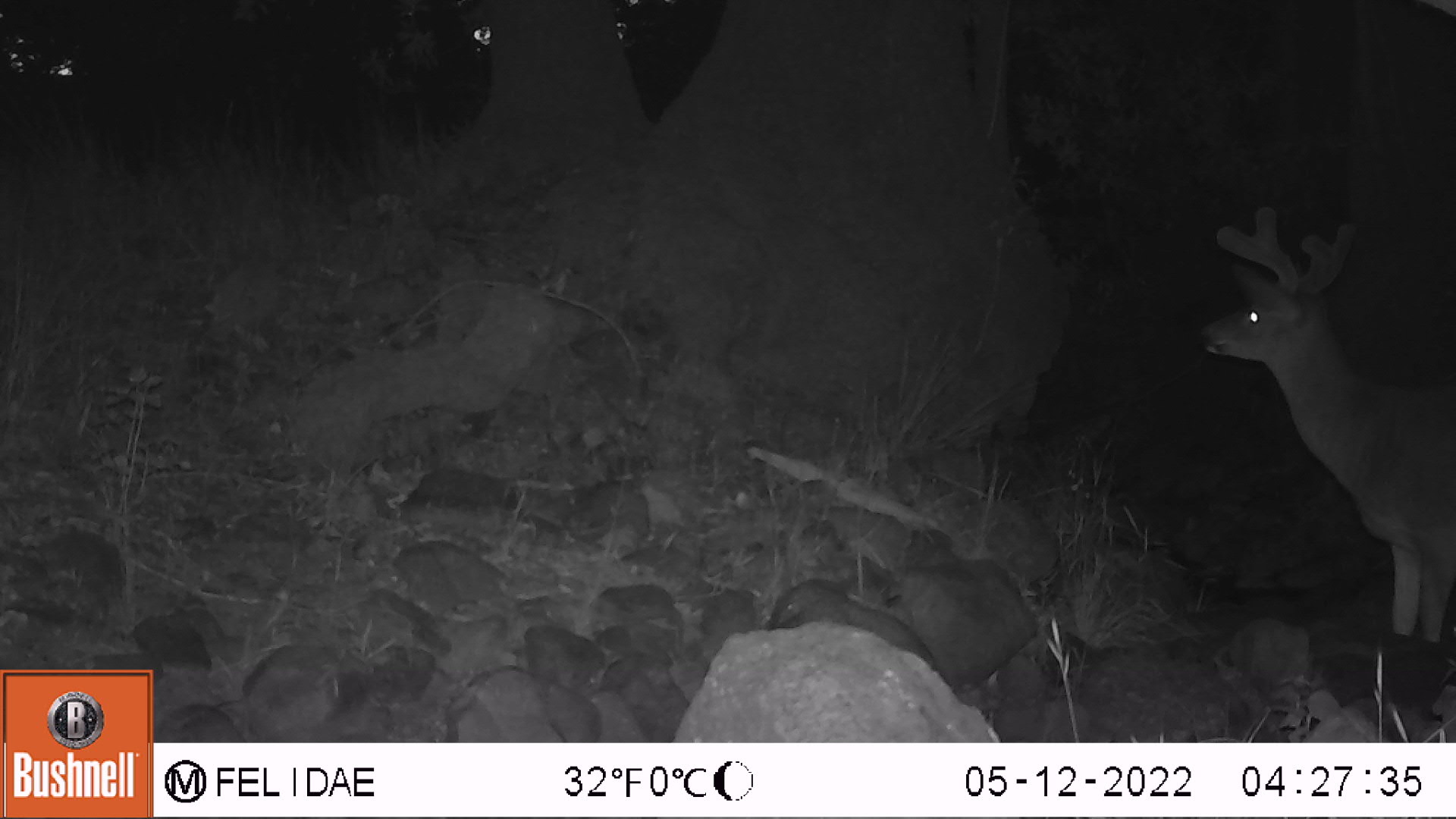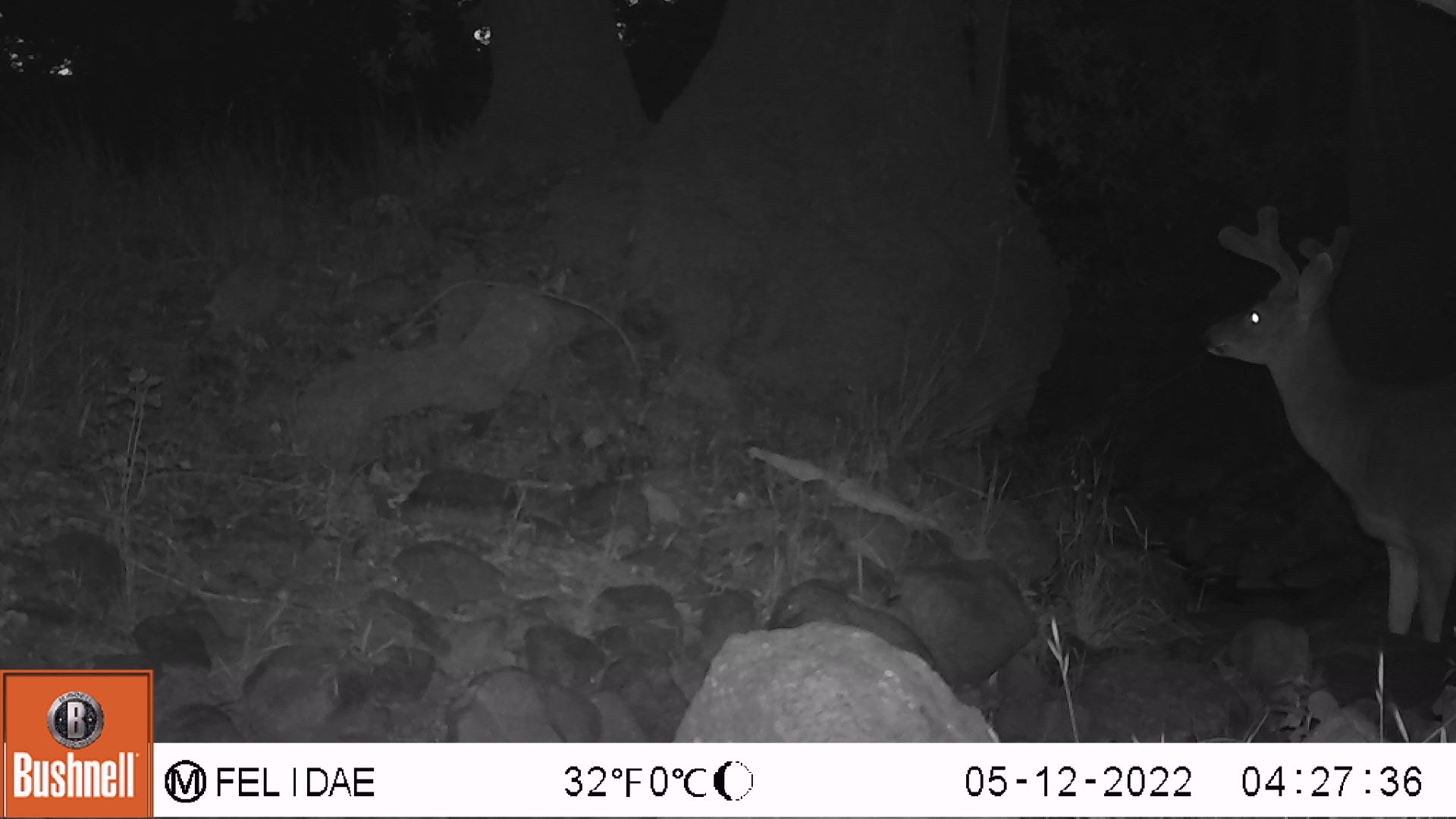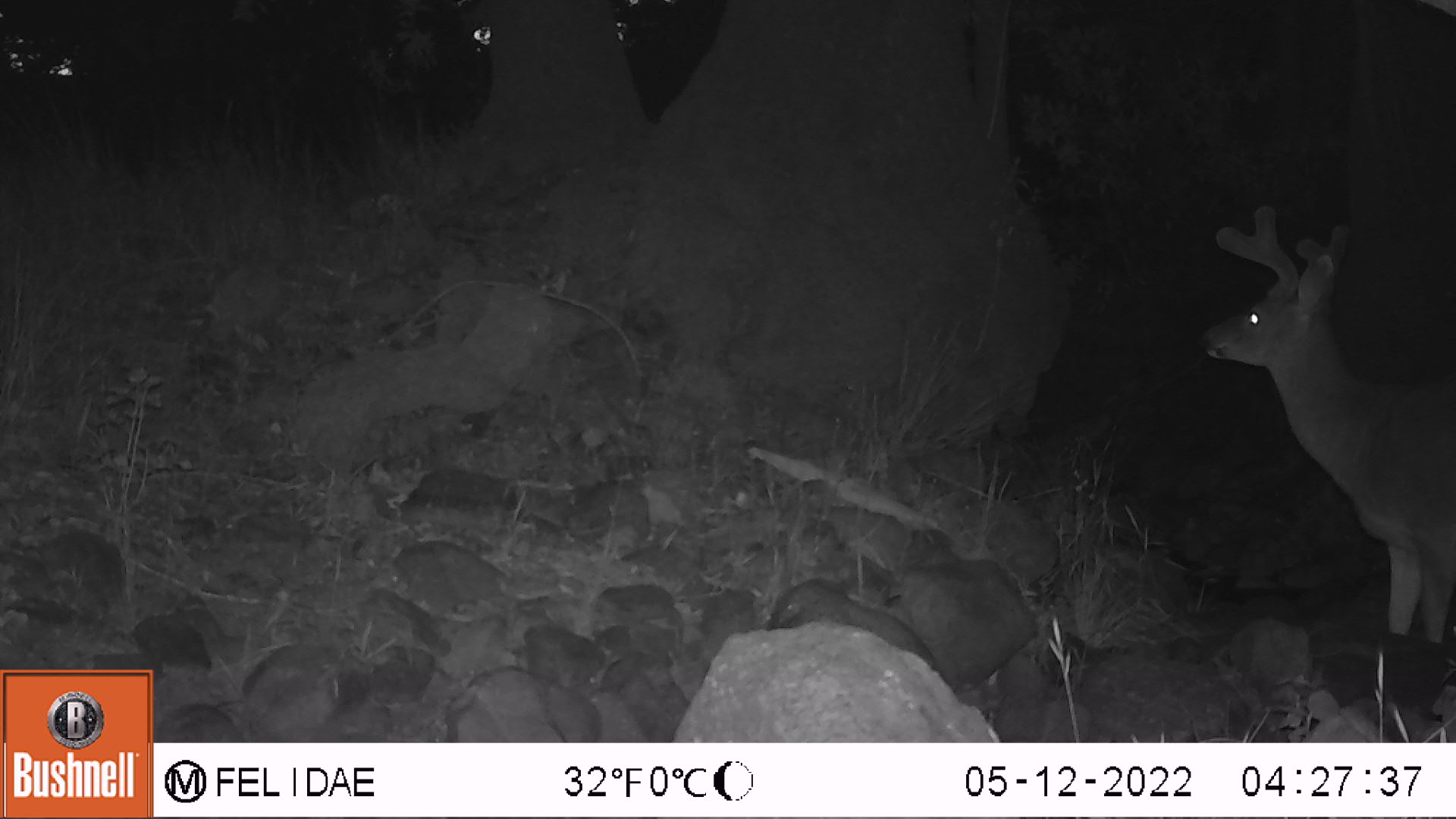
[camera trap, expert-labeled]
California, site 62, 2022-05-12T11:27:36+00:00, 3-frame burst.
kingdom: Animalia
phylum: Chordata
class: Mammalia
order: Artiodactyla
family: Cervidae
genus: Odocoileus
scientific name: Odocoileus hemionus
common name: mule deer